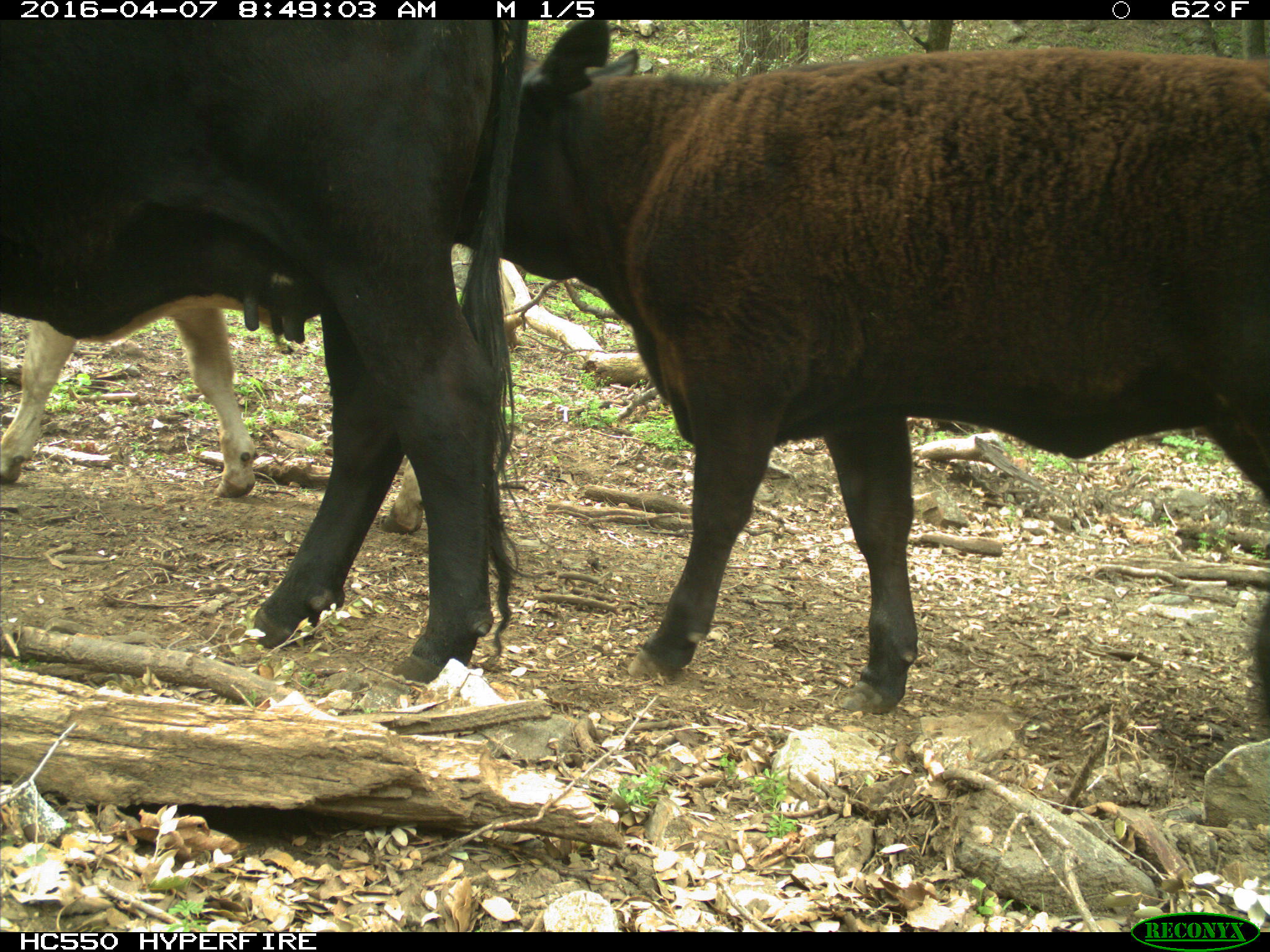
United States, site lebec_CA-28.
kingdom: Animalia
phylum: Chordata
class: Mammalia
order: Artiodactyla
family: Bovidae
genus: Bos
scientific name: Bos taurus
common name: domestic cow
Bos taurus (domestic cow).